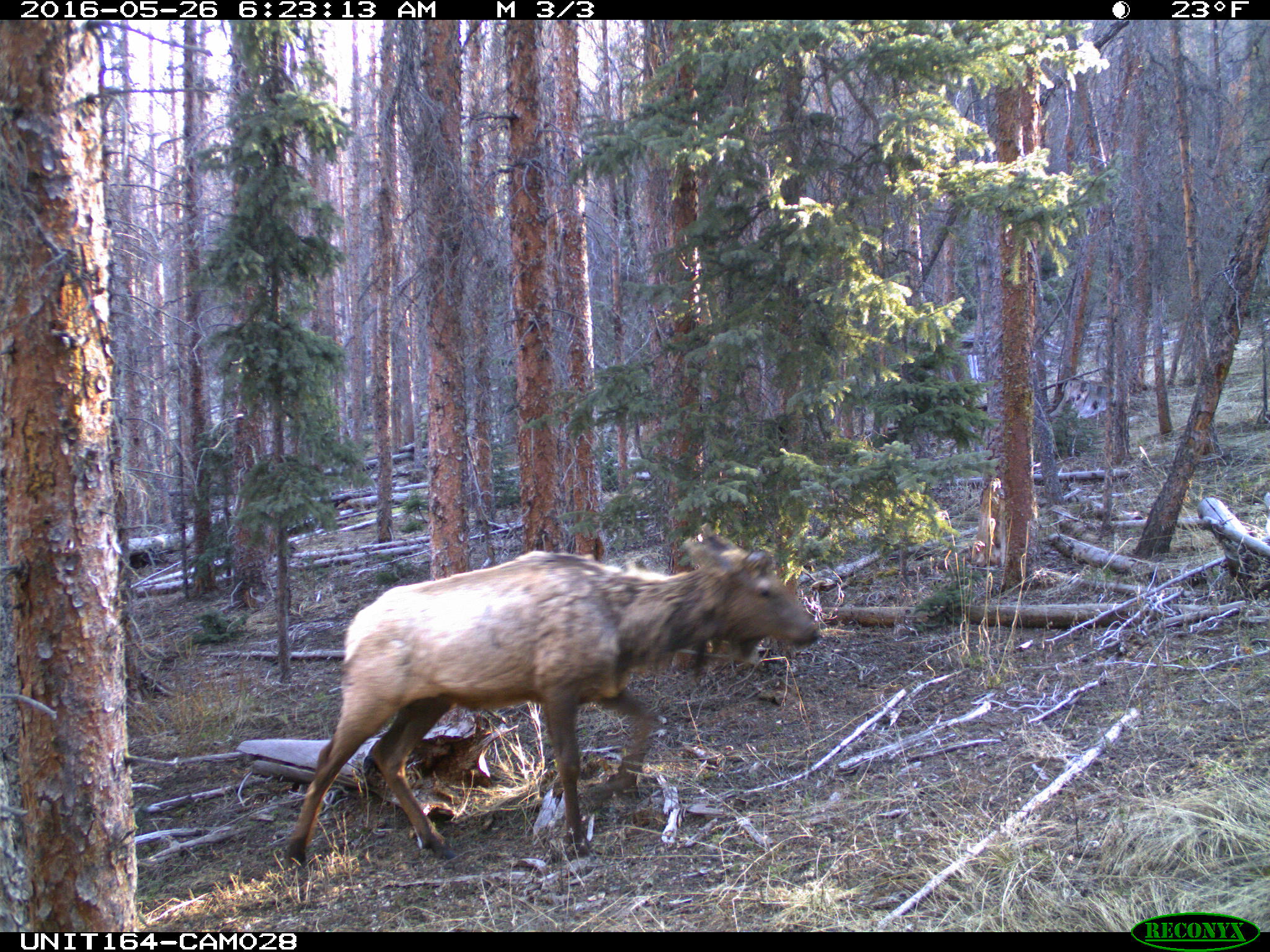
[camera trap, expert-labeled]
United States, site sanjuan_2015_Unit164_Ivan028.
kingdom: Animalia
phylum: Chordata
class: Mammalia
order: Artiodactyla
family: Cervidae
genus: Cervus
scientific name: Cervus elaphus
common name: red deer